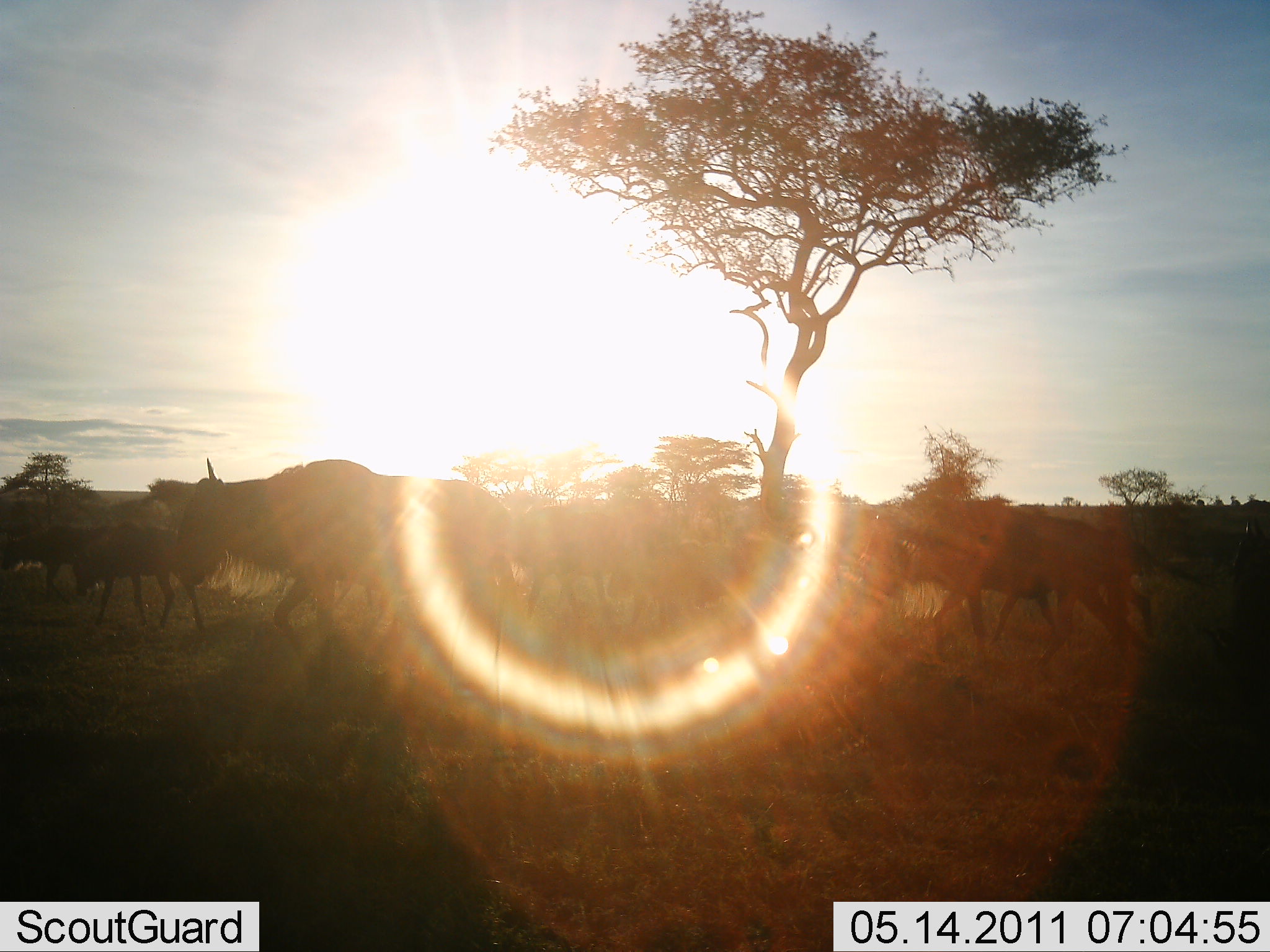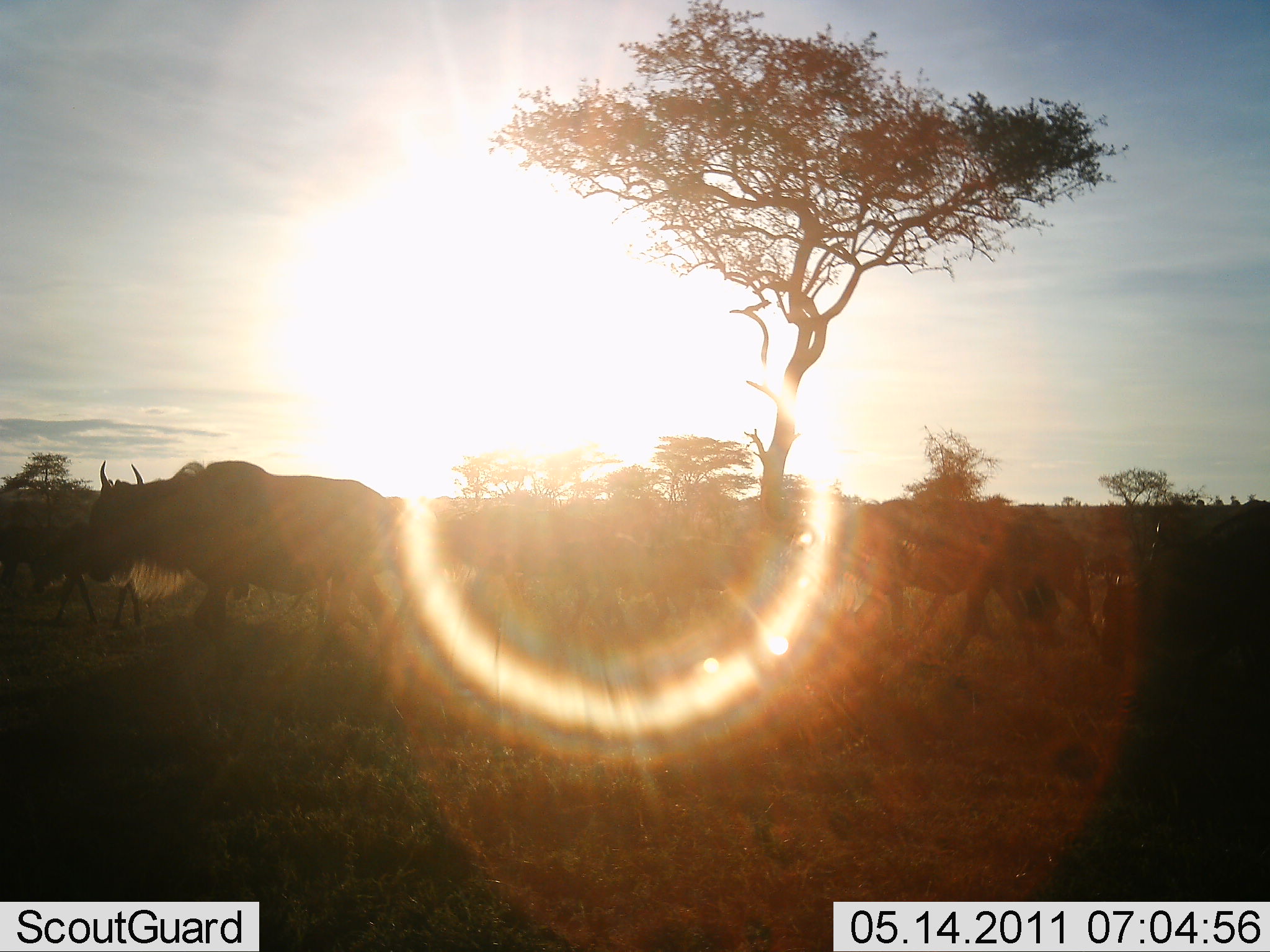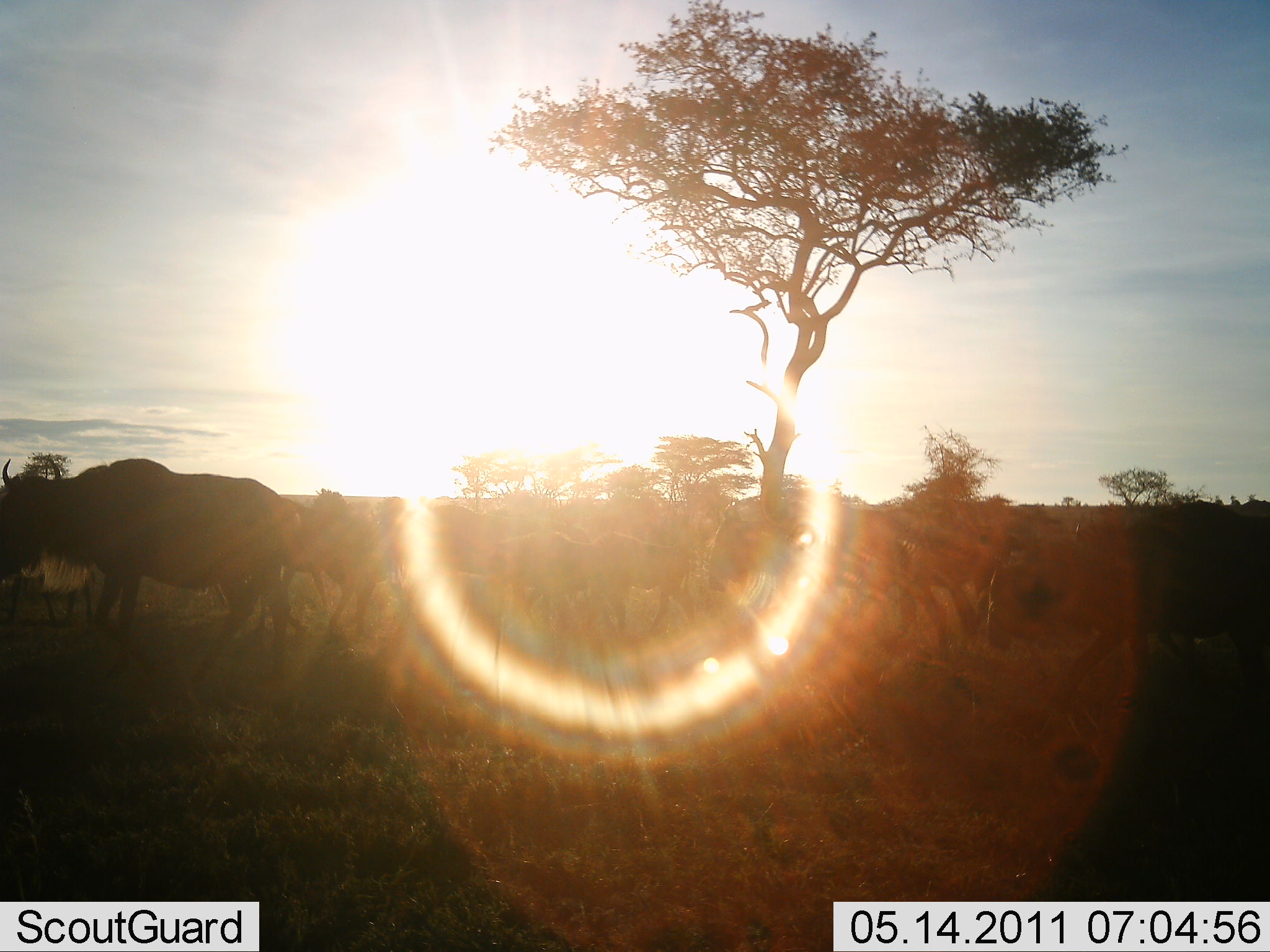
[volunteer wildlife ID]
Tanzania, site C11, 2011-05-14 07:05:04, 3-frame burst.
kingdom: Animalia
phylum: Chordata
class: Mammalia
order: Artiodactyla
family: Bovidae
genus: Connochaetes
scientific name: Connochaetes taurinus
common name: blue wildebeest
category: wildebeest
Wildebeest (blue wildebeest) (Connochaetes taurinus), count 11-50. Behavior (volunteer vote fractions): standing 8%, resting 0%, moving 92%, interacting 0%. Young present (vote fraction): 17%. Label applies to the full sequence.